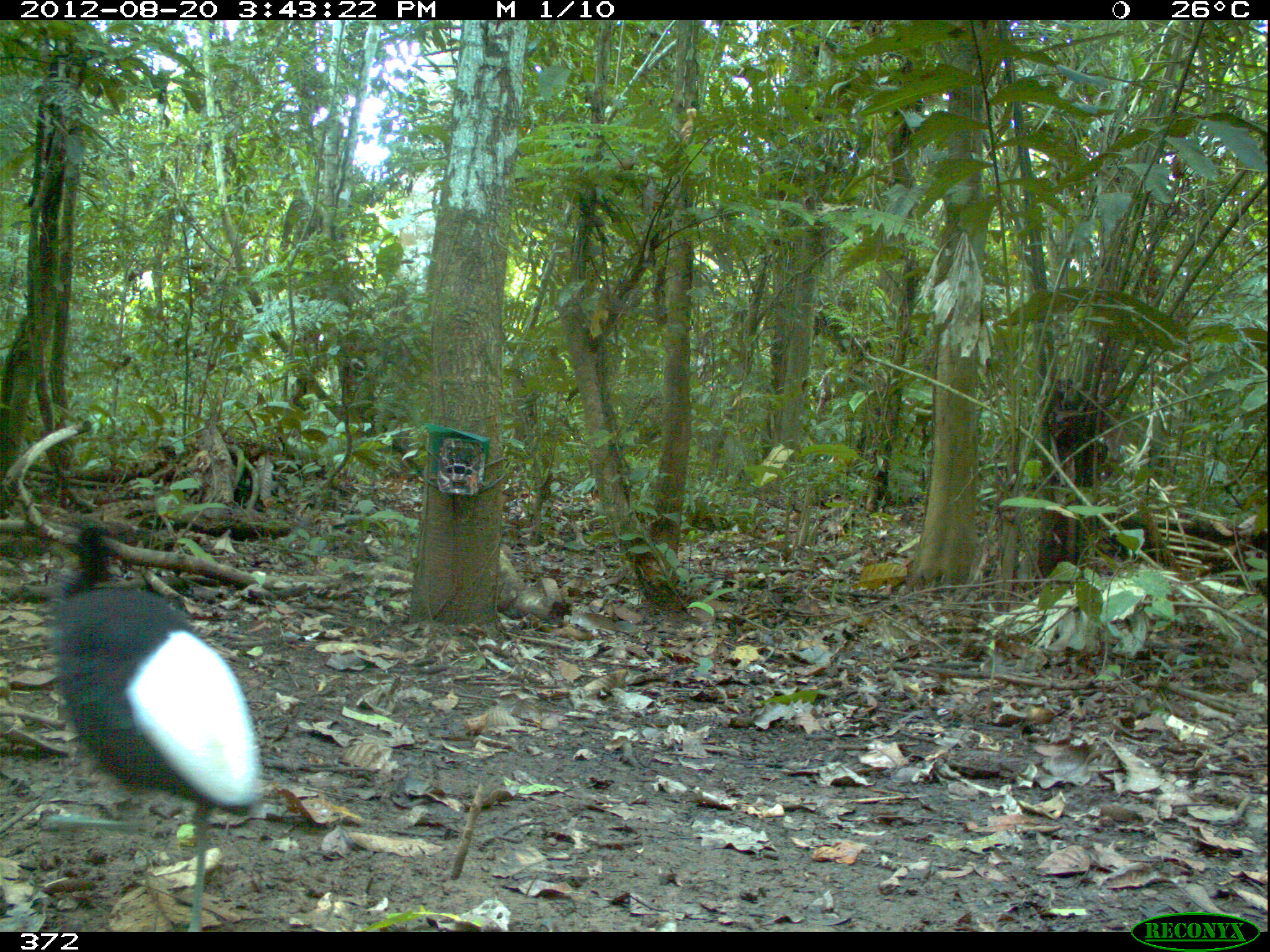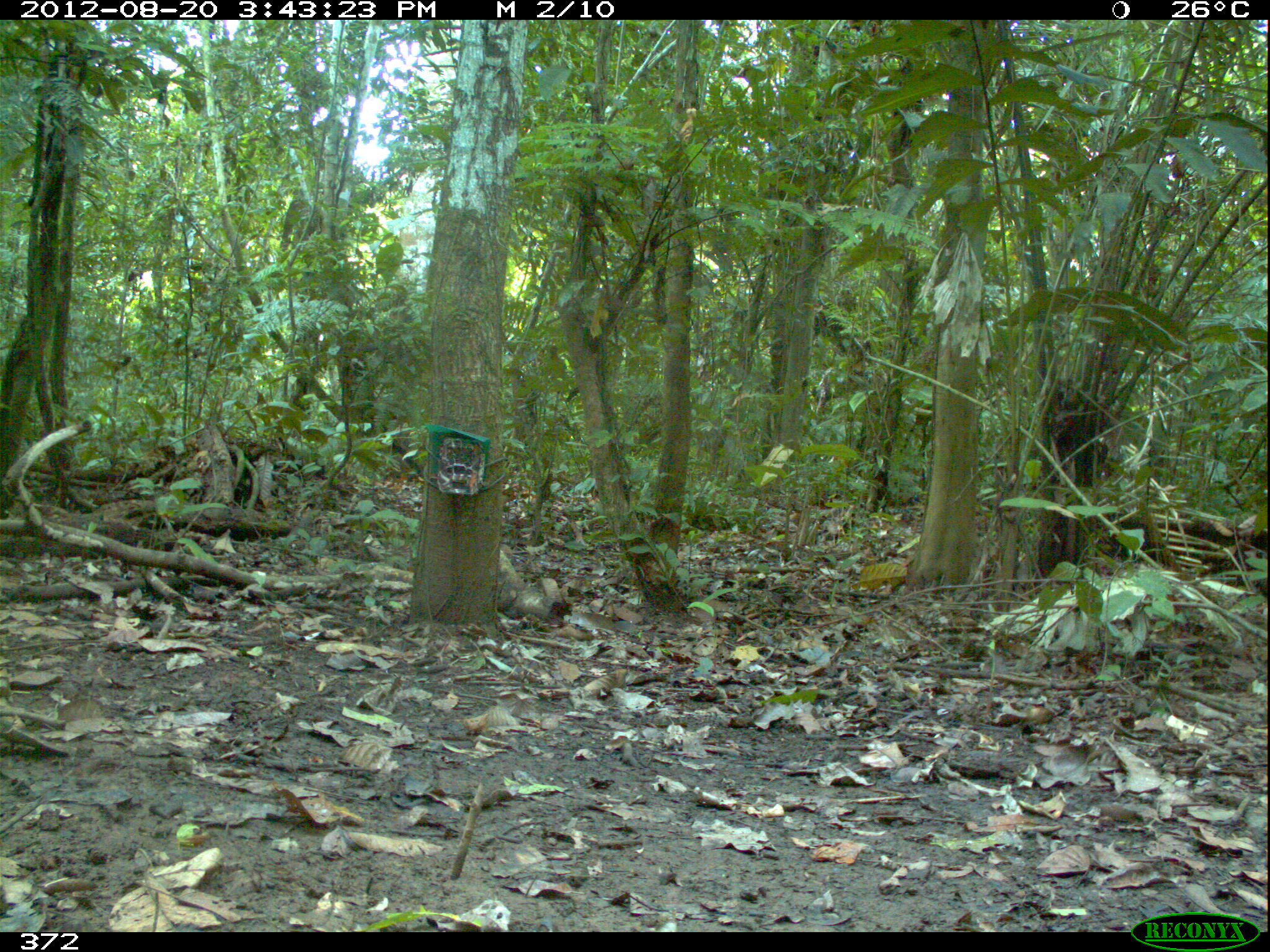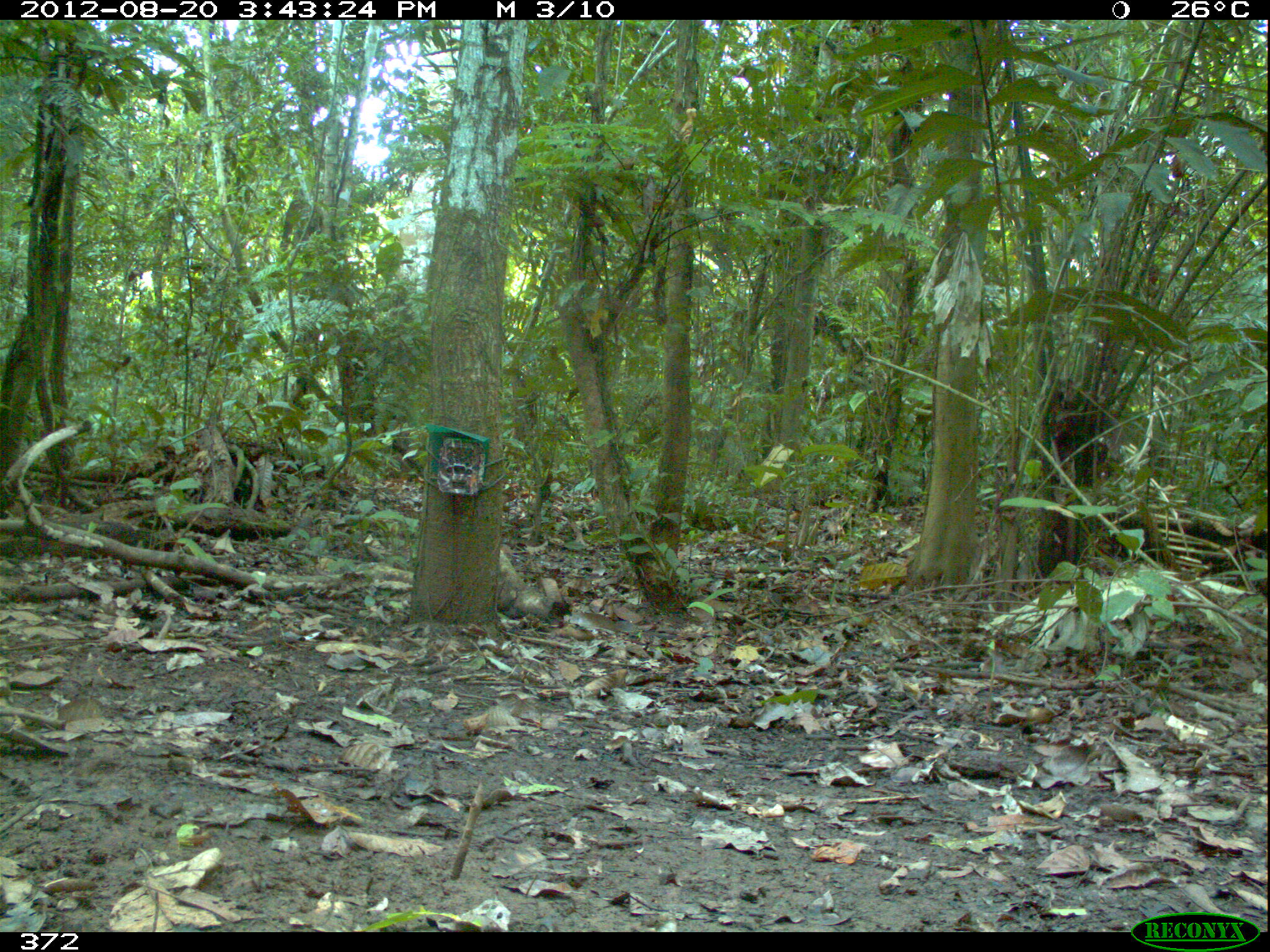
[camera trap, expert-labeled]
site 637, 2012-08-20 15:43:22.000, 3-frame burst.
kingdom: Animalia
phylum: Chordata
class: Aves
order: Gruiformes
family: Psophiidae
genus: Psophia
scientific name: Psophia leucoptera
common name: pale-winged trumpeter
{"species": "Psophia leucoptera (pale-winged trumpeter)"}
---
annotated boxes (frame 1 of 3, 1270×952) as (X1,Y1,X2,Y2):
psophia leucoptera: (31,512,263,932)